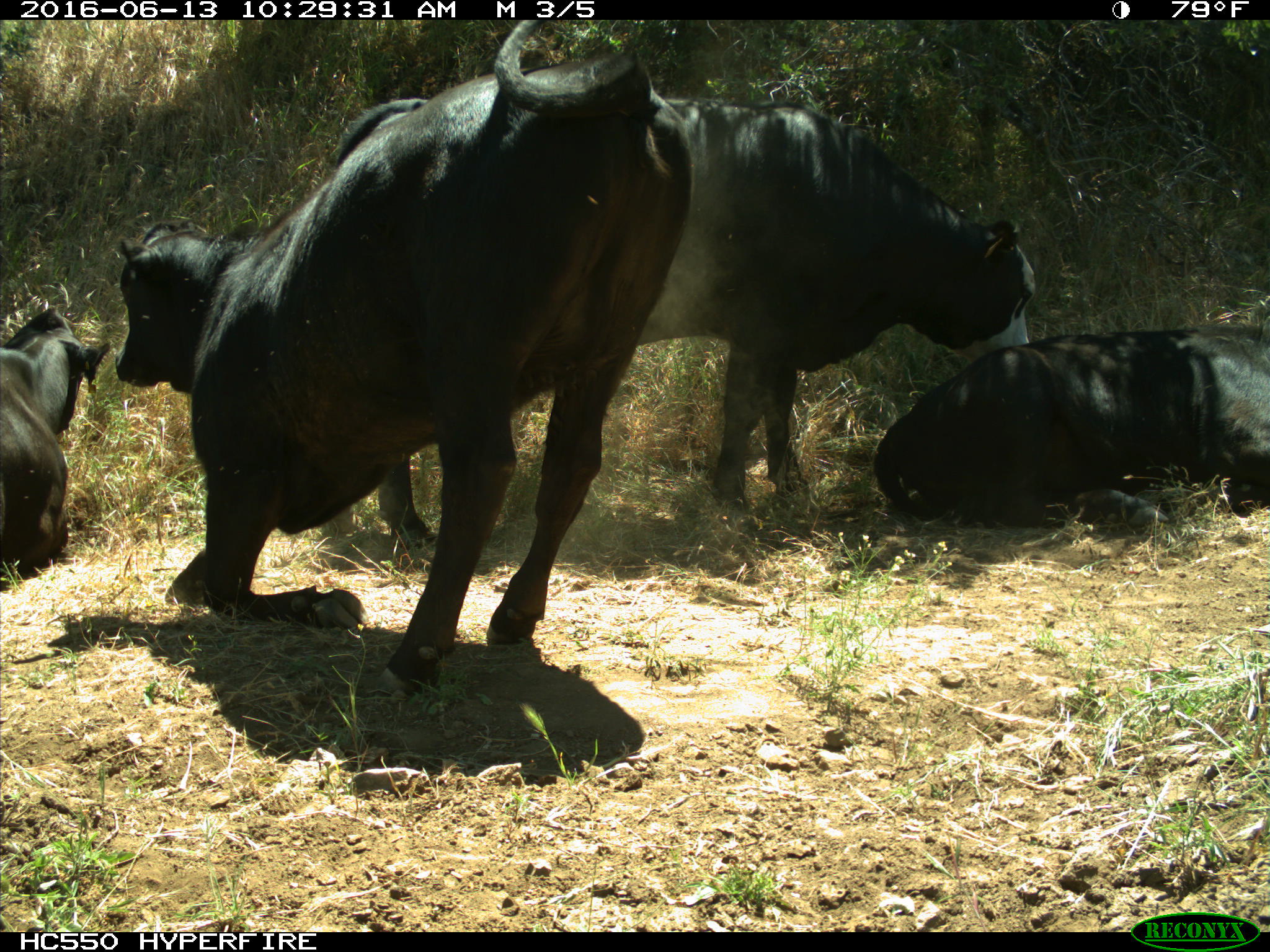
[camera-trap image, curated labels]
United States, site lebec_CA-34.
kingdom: Animalia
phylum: Chordata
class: Mammalia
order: Artiodactyla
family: Bovidae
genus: Bos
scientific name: Bos taurus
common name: domestic cow